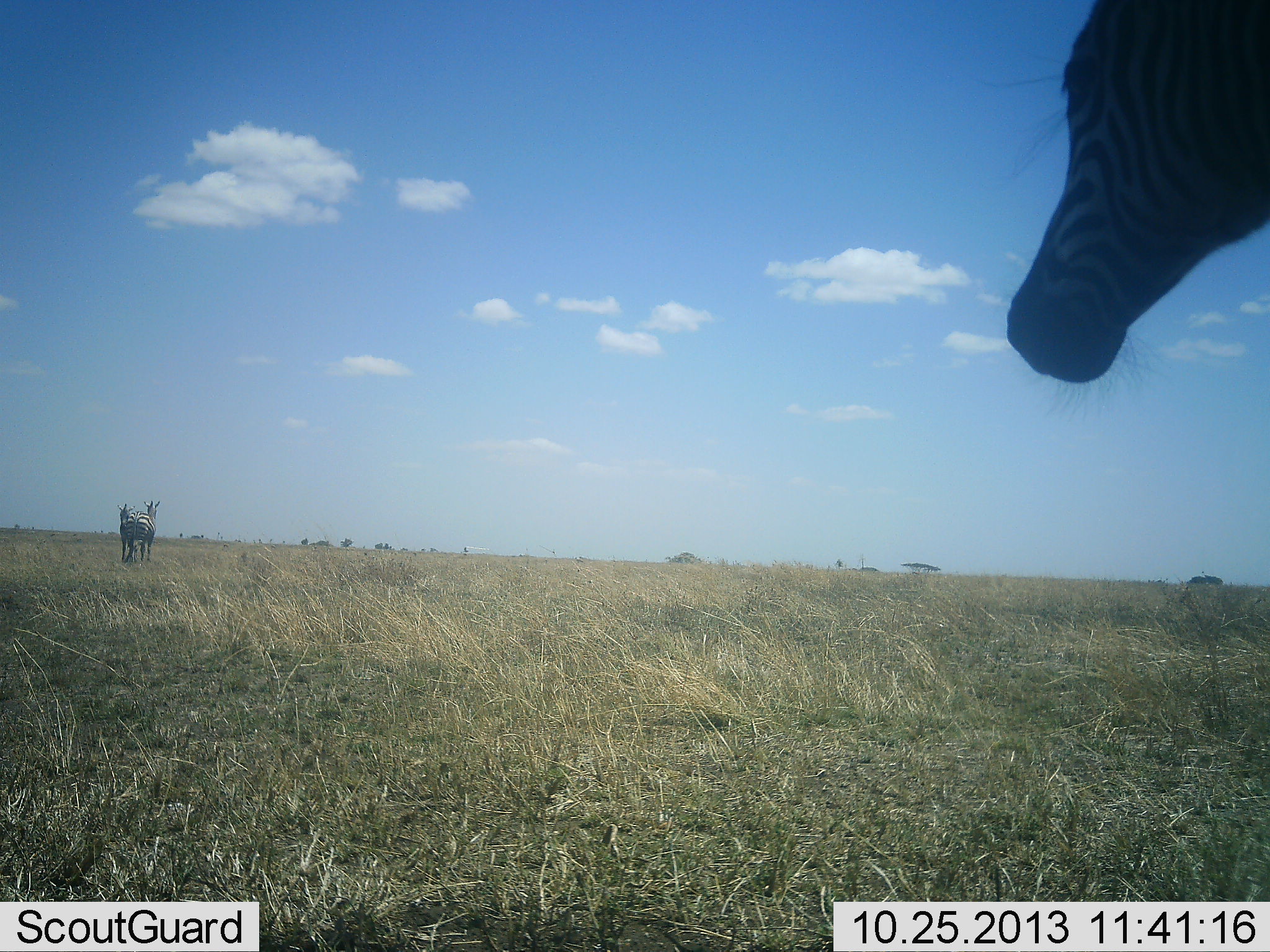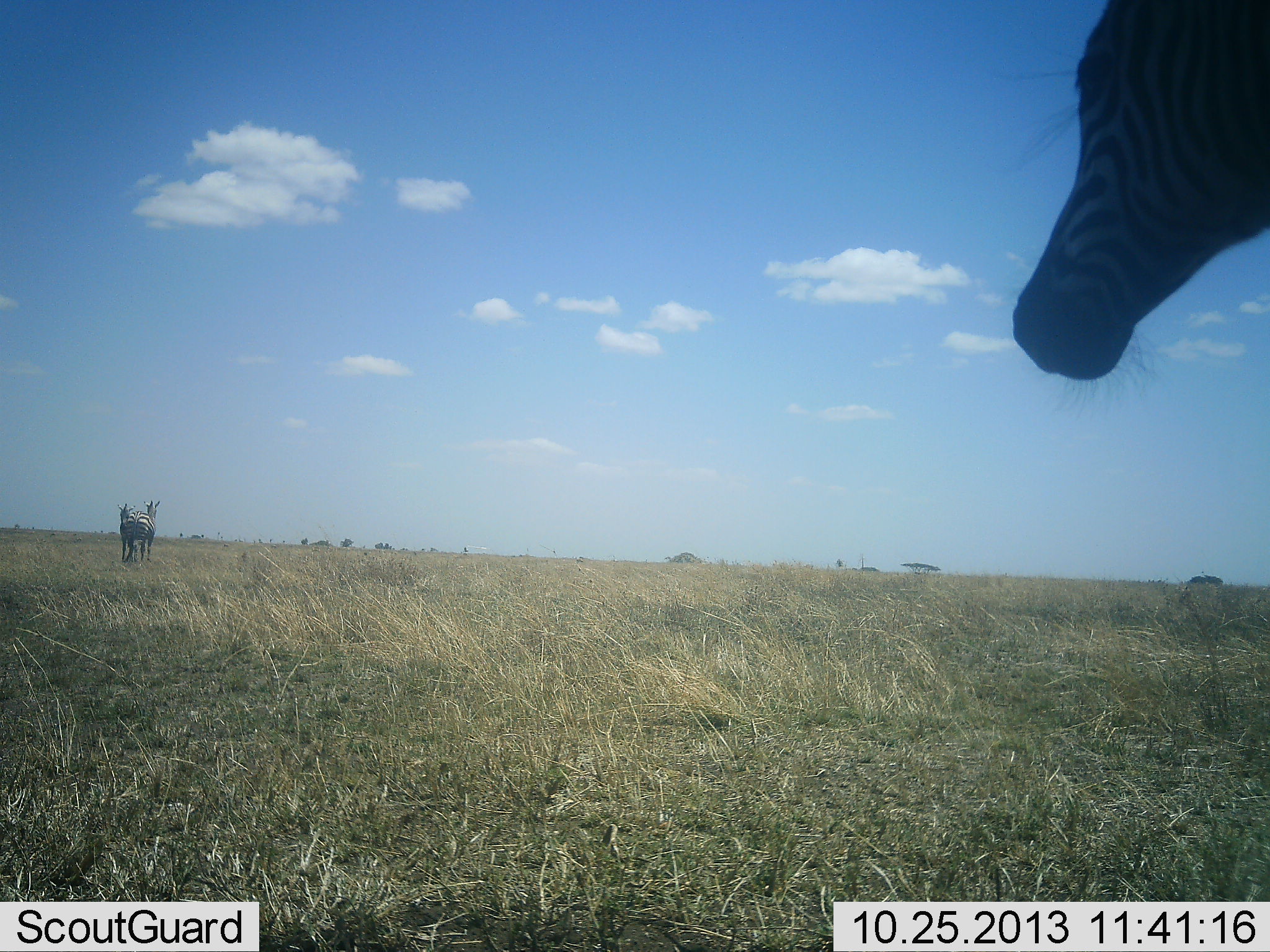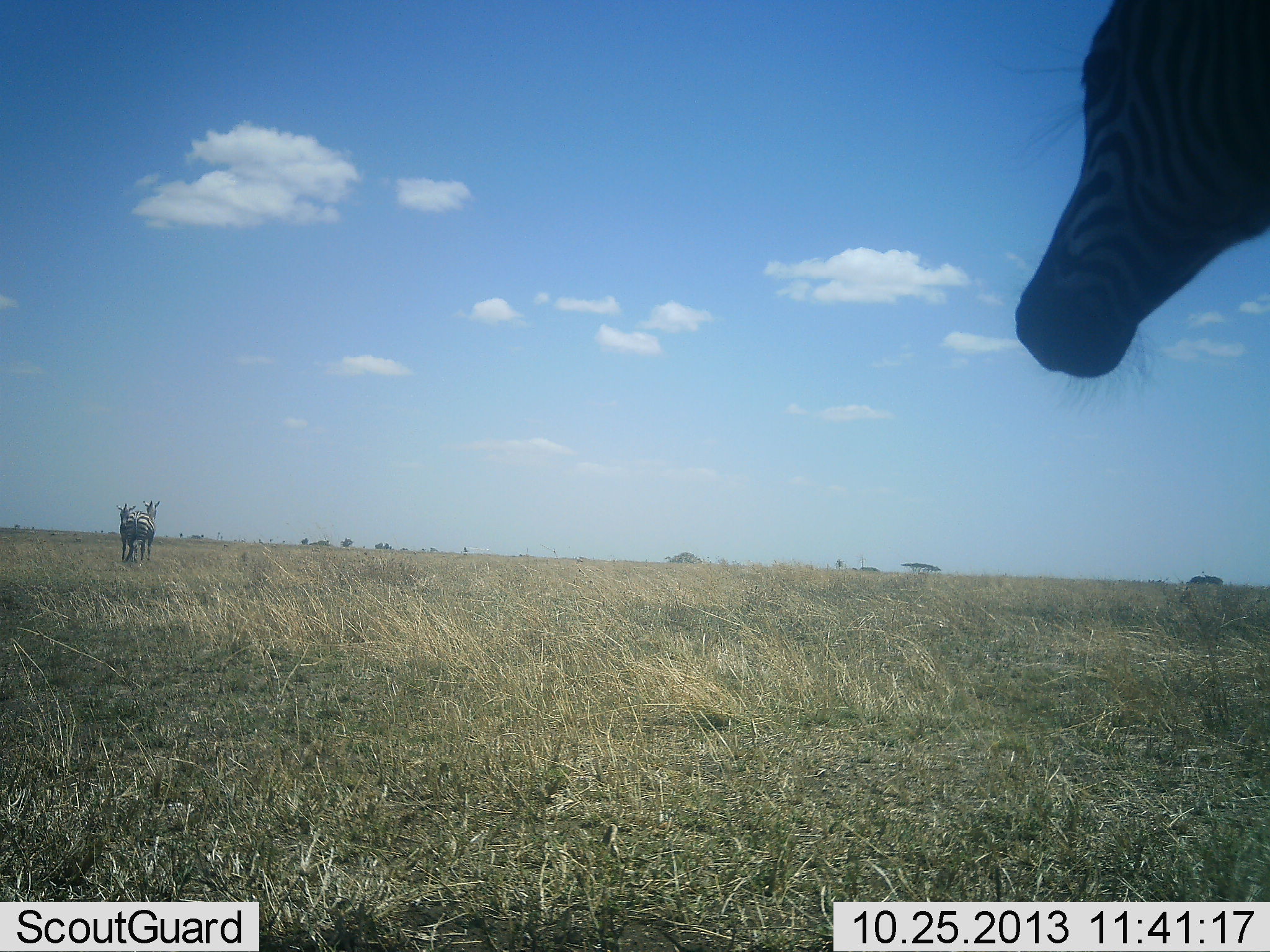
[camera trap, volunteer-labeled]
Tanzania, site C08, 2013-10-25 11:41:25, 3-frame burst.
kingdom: Animalia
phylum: Chordata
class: Mammalia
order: Perissodactyla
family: Equidae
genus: Equus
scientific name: Equus quagga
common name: plains zebra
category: zebra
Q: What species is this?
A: Zebra (plains zebra) (Equus quagga).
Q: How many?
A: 3.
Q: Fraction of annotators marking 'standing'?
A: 96%.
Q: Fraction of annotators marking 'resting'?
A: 0%.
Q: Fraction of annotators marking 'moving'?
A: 8%.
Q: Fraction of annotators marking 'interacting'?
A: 0%.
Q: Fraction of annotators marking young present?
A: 0%.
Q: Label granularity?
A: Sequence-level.